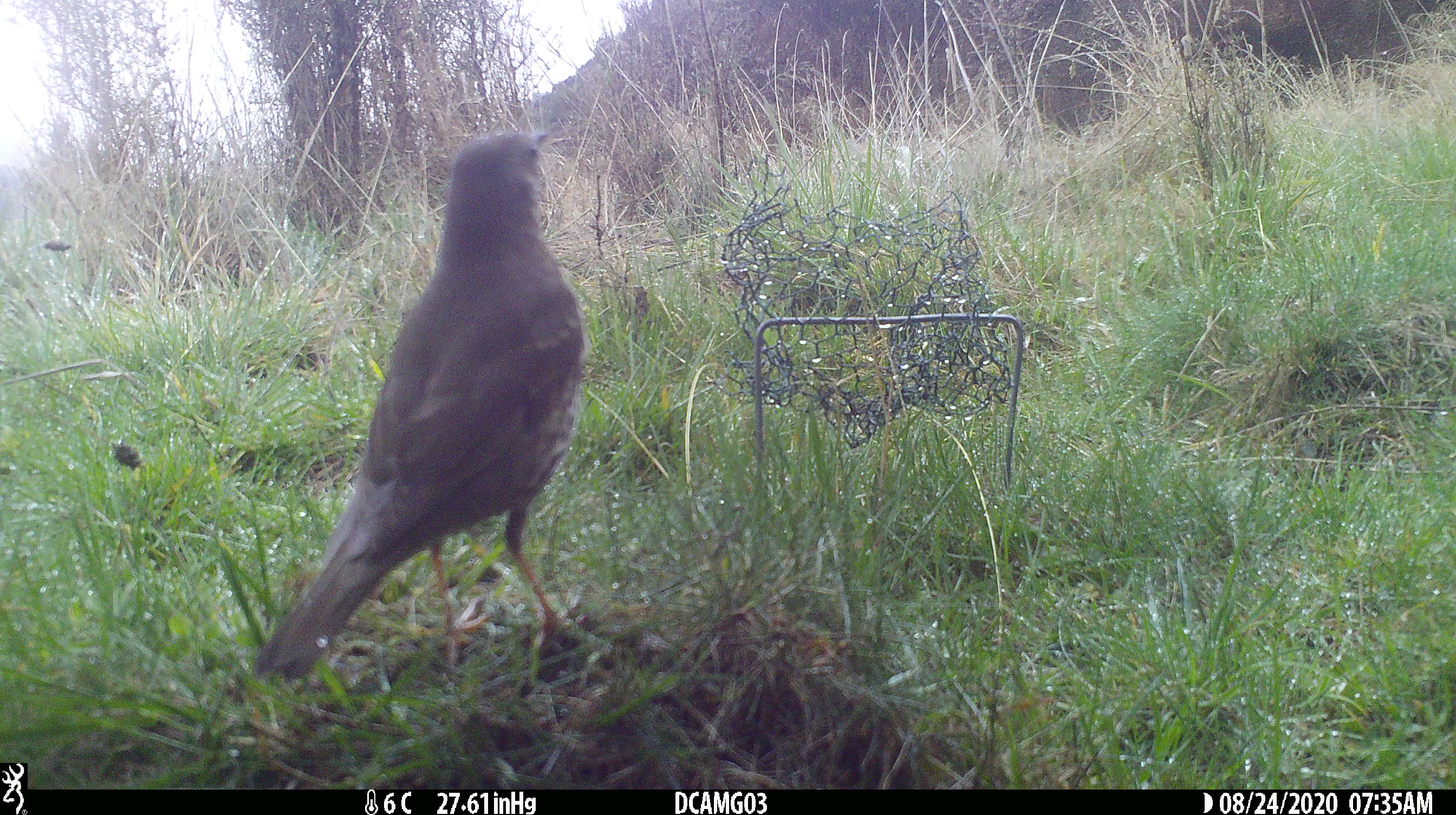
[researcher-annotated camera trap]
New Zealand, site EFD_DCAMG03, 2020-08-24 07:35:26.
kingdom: Animalia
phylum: Chordata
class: Aves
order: Passeriformes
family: Turdidae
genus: Turdus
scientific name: Turdus philomelos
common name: song thrush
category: thrush